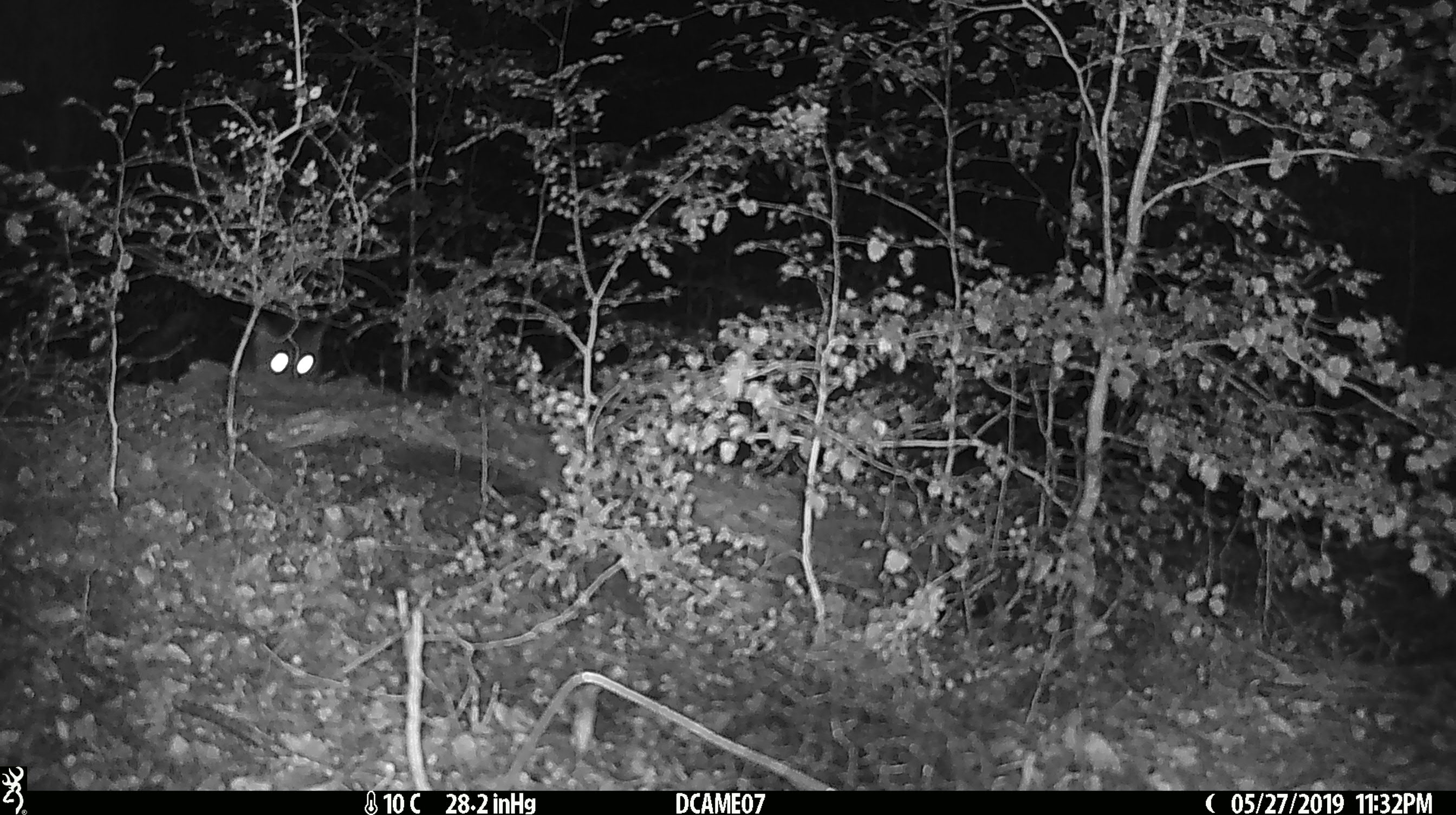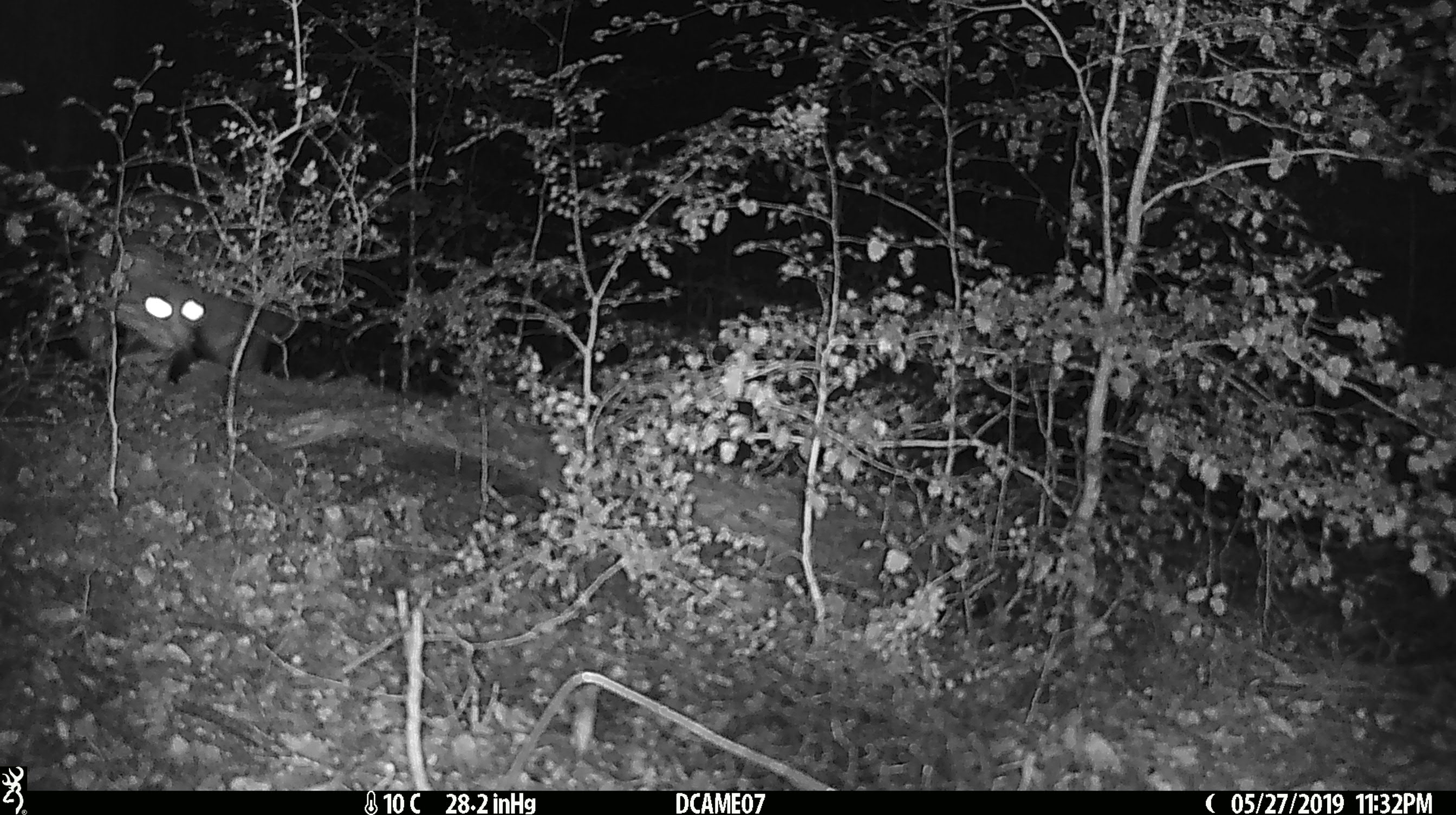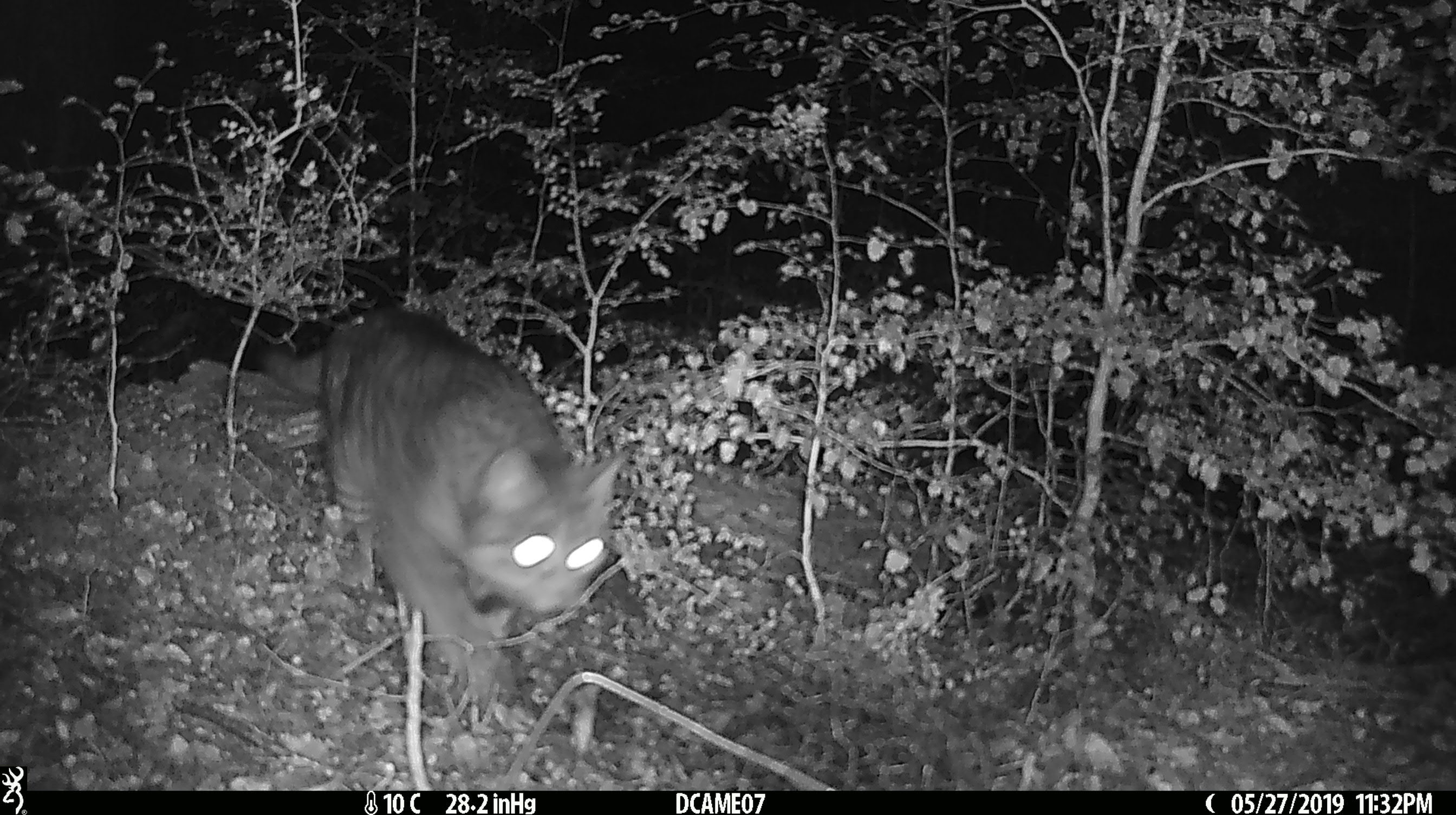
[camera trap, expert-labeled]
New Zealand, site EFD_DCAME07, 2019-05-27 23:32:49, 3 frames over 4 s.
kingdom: Animalia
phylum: Chordata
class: Mammalia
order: Carnivora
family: Felidae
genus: Felis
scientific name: Felis catus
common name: domestic cat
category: cat